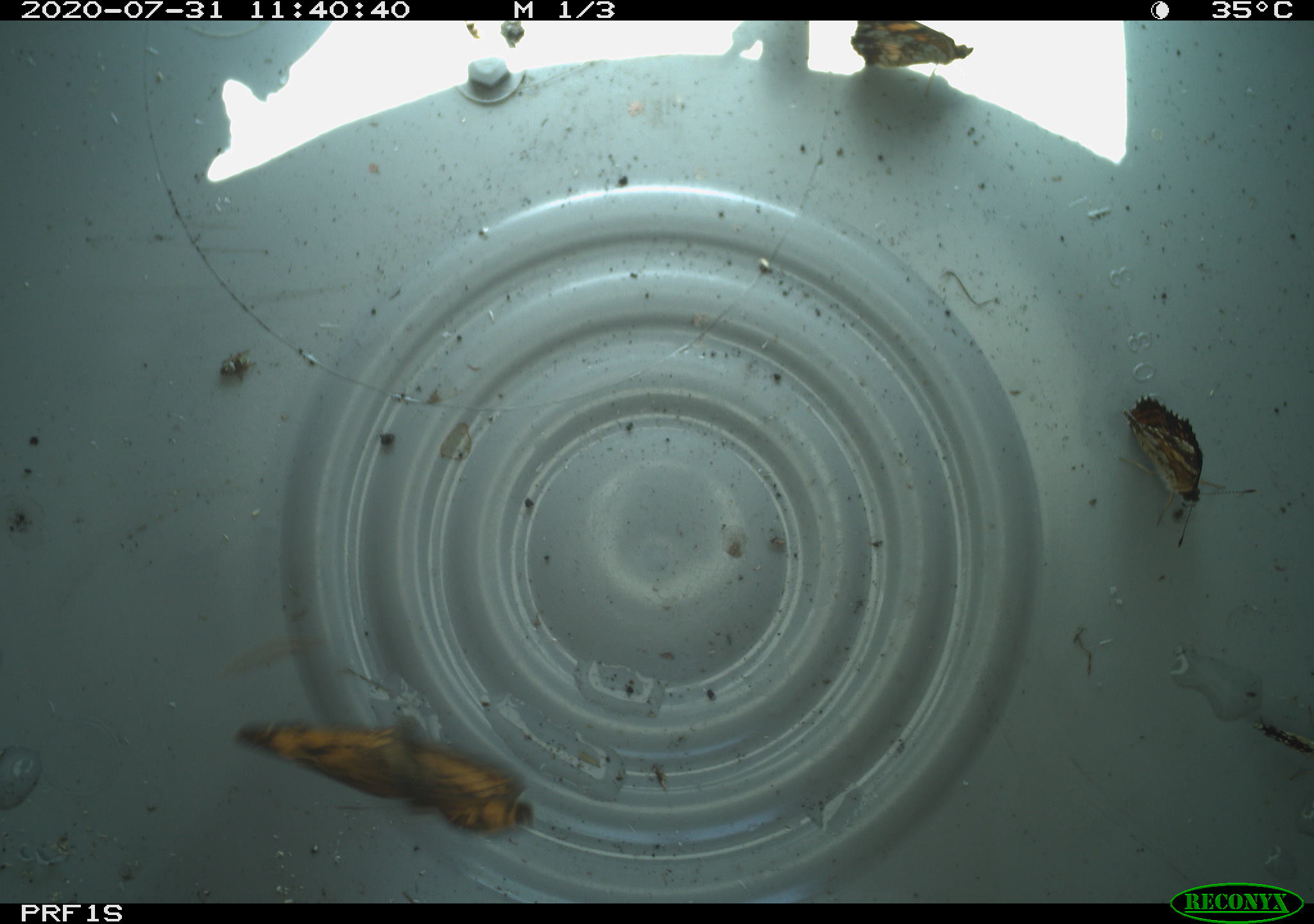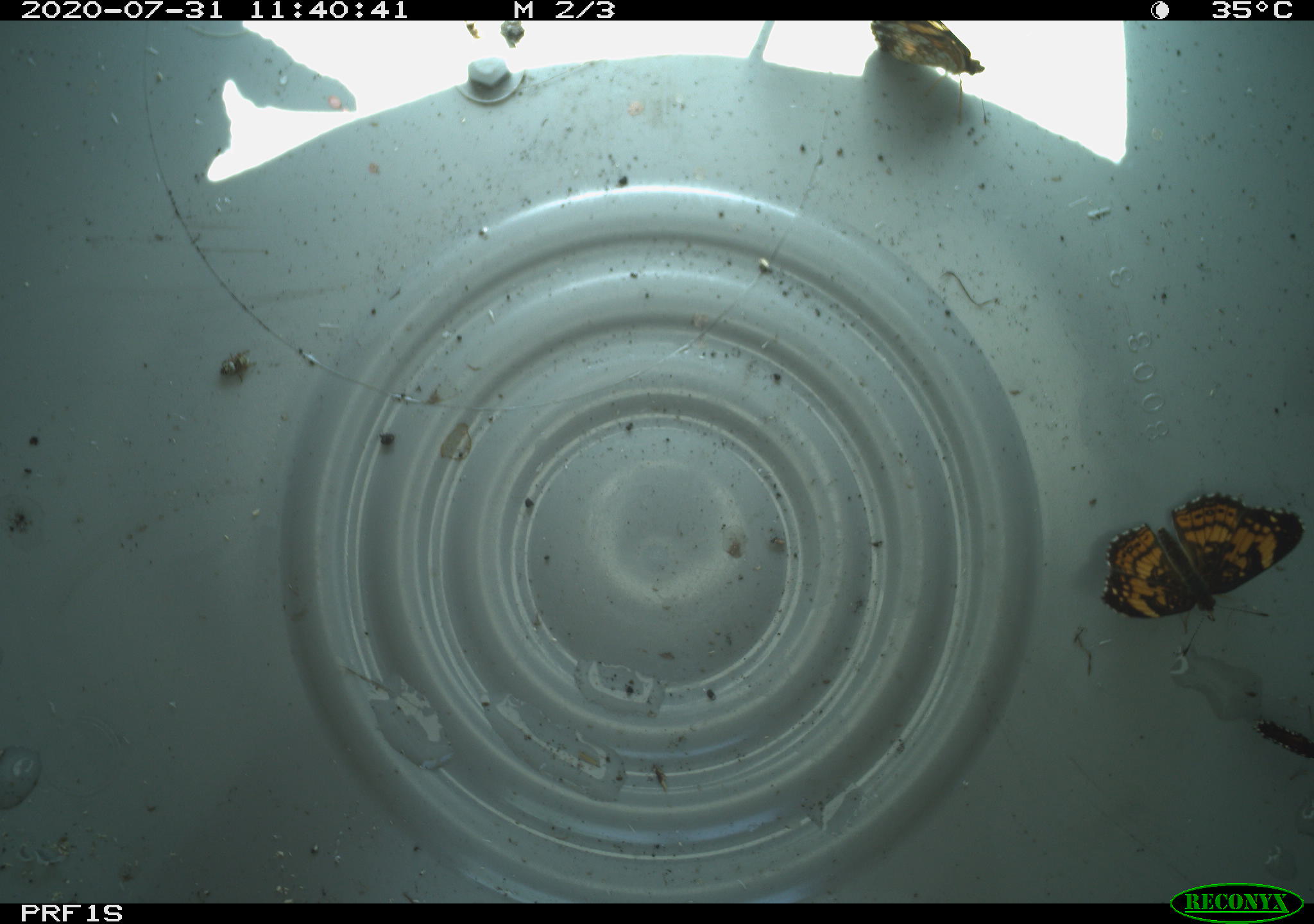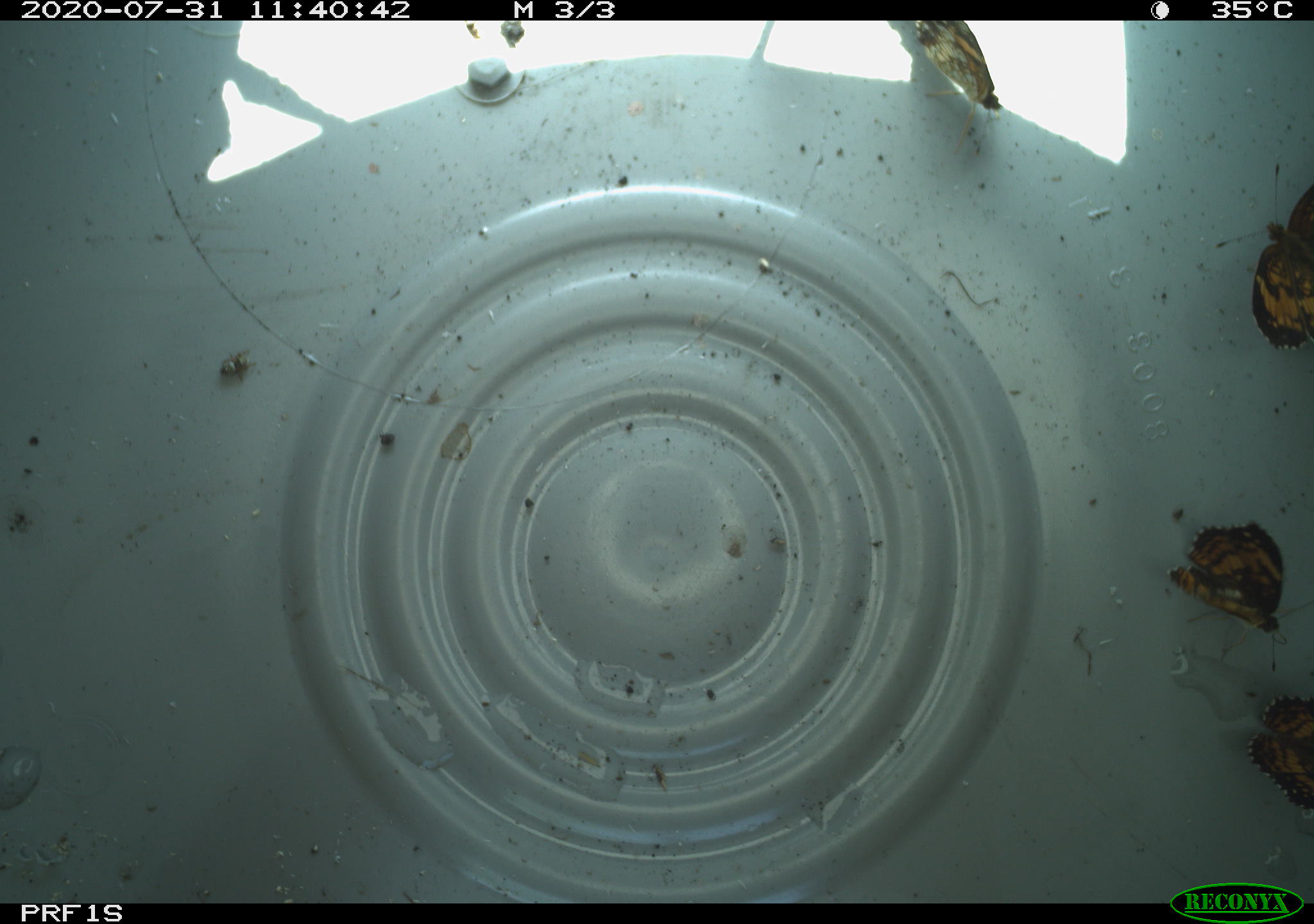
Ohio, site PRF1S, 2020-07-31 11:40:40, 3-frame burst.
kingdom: Animalia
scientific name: Animalia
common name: animal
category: invertebrate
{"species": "invertebrate (animal) (Animalia)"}